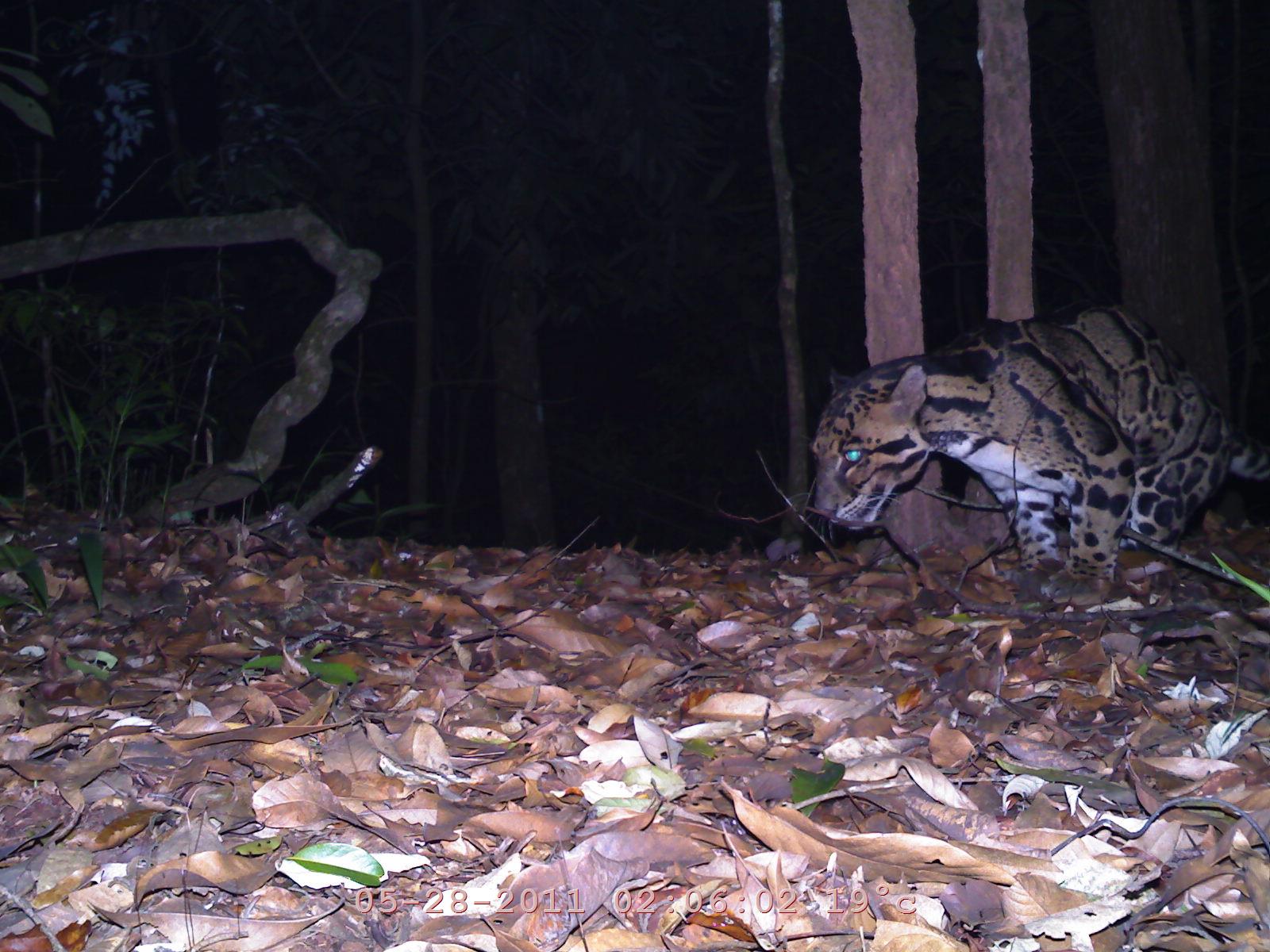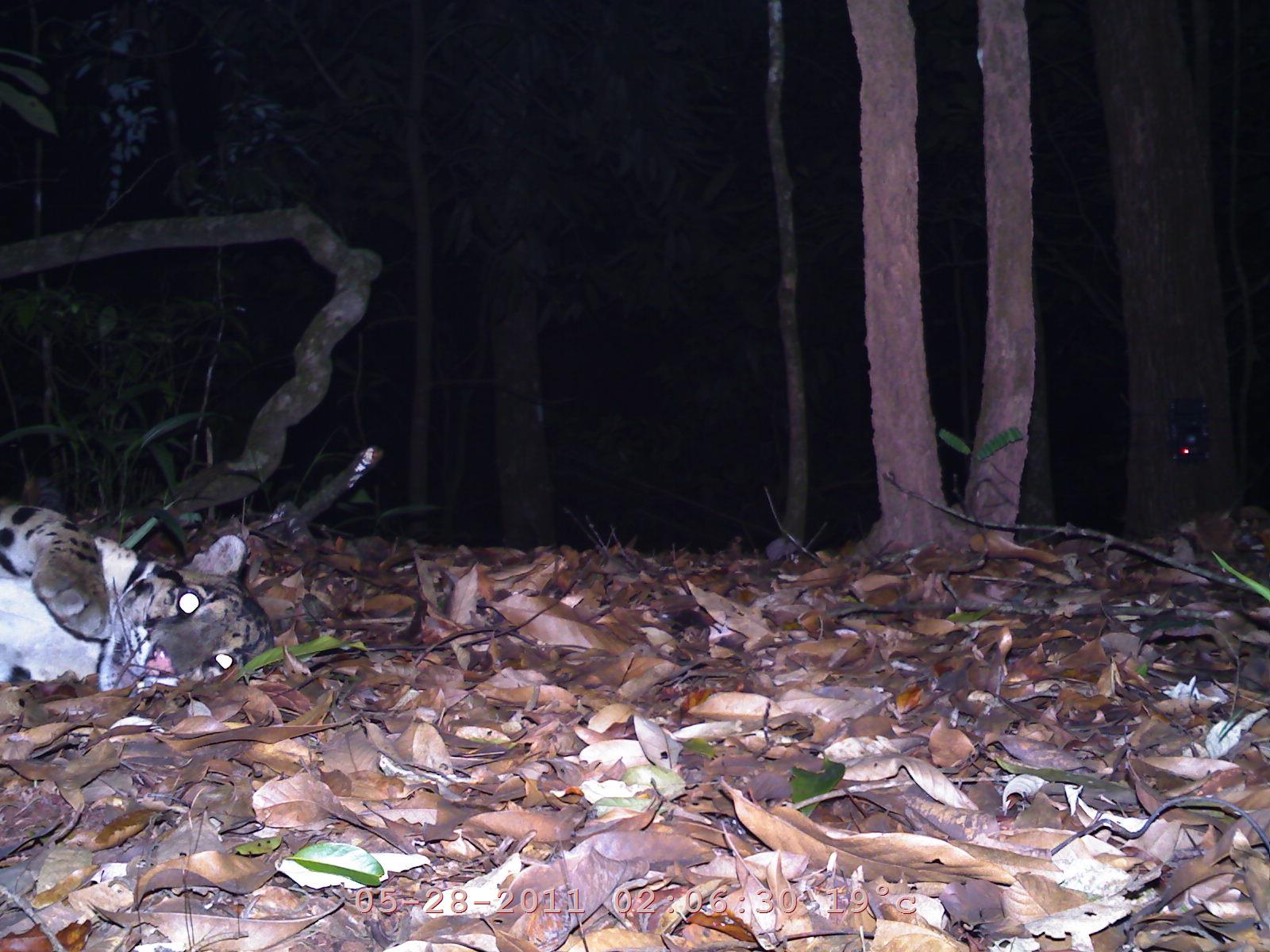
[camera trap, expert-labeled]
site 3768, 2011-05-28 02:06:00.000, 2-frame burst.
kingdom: Animalia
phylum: Chordata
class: Mammalia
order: Carnivora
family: Felidae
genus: Neofelis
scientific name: Neofelis nebulosa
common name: mainland clouded leopard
Neofelis nebulosa (mainland clouded leopard), count 1.